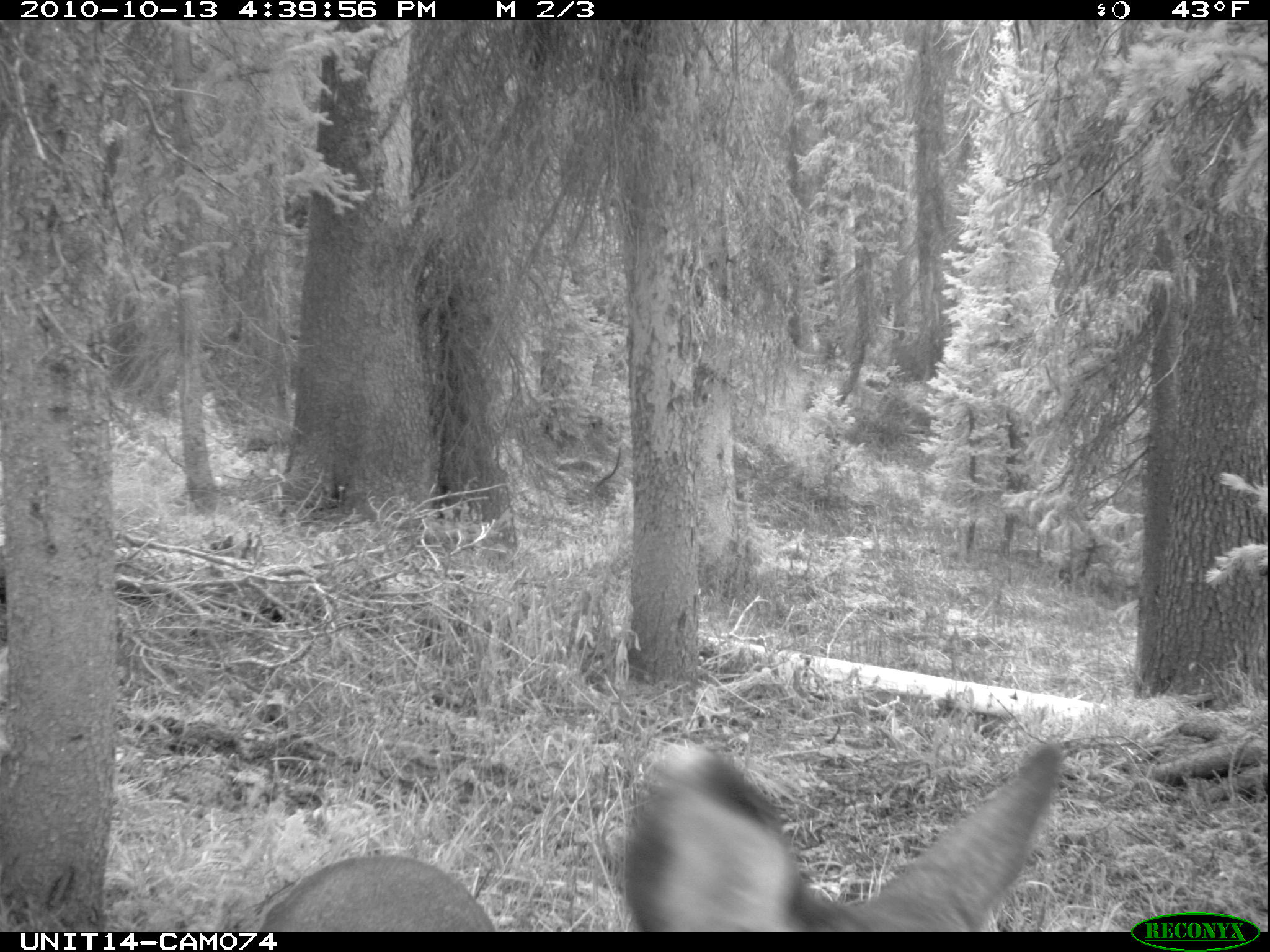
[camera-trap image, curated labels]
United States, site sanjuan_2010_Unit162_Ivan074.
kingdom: Animalia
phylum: Chordata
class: Mammalia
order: Artiodactyla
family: Cervidae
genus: Odocoileus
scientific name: Odocoileus hemionus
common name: mule deer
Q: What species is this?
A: Odocoileus hemionus (mule deer).